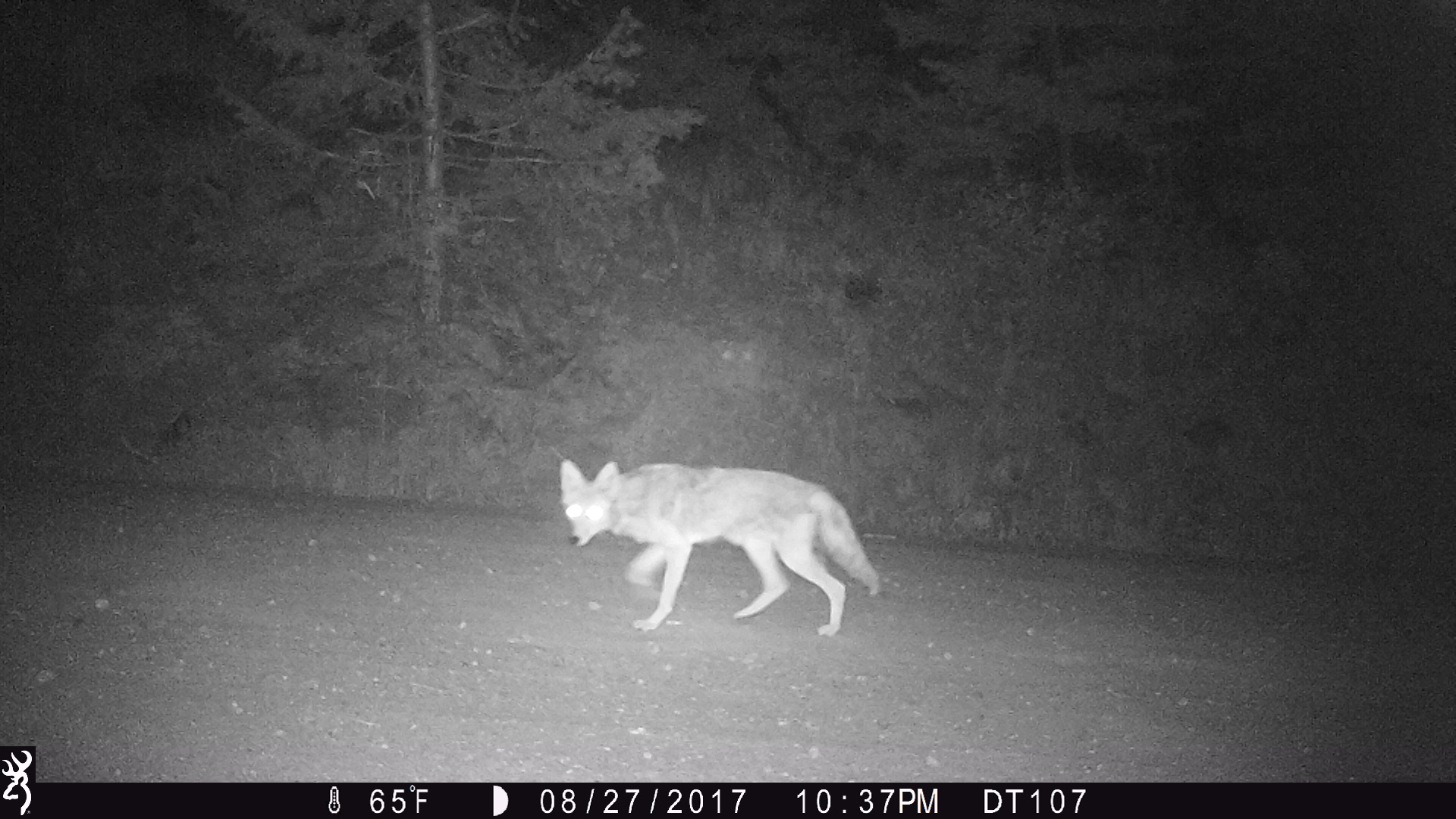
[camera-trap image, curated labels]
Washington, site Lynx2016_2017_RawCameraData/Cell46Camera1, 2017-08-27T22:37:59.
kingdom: Animalia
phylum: Chordata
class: Mammalia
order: Carnivora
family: Canidae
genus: Canis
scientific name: Canis latrans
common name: coyote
Canis latrans (coyote). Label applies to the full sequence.